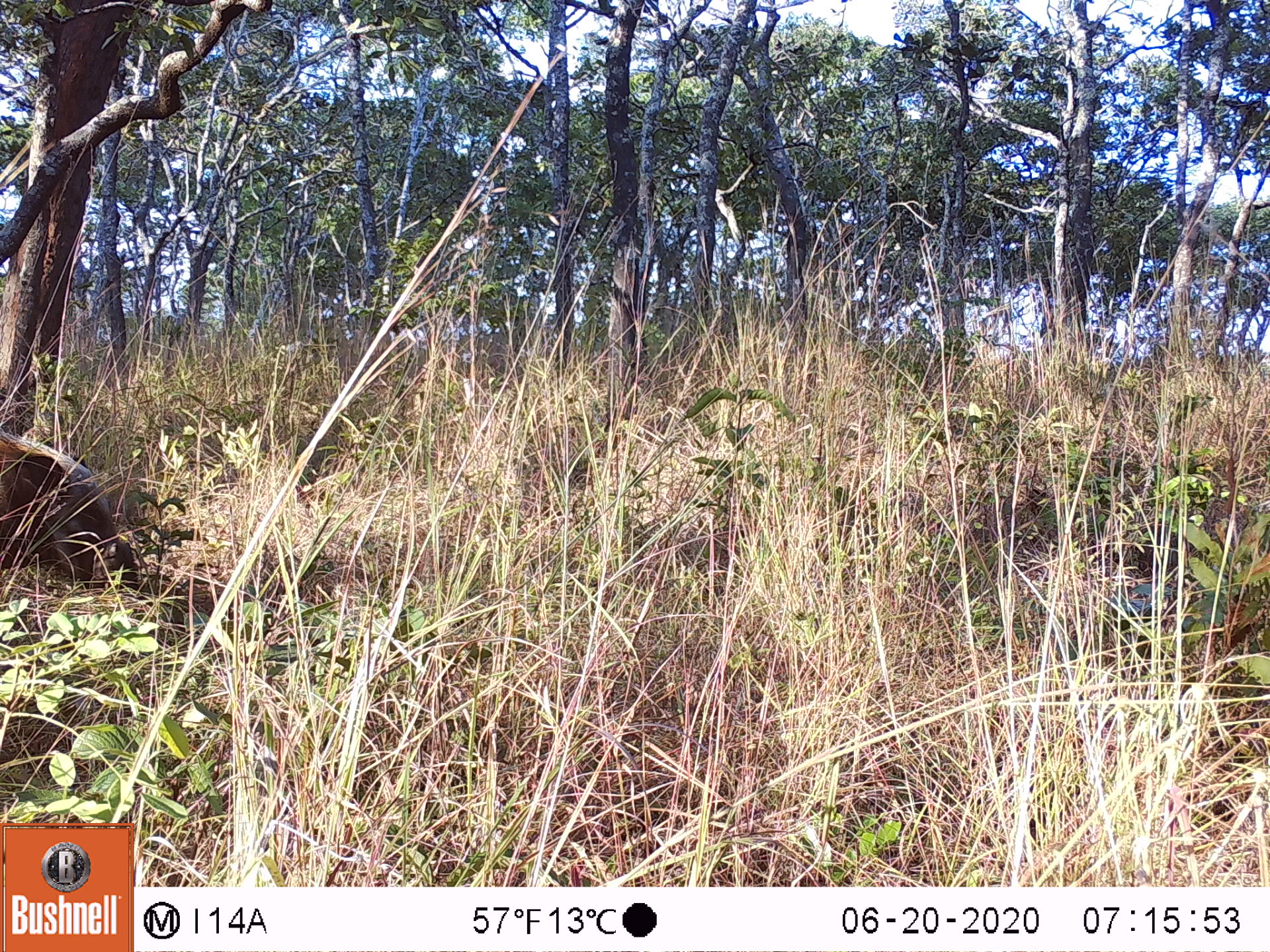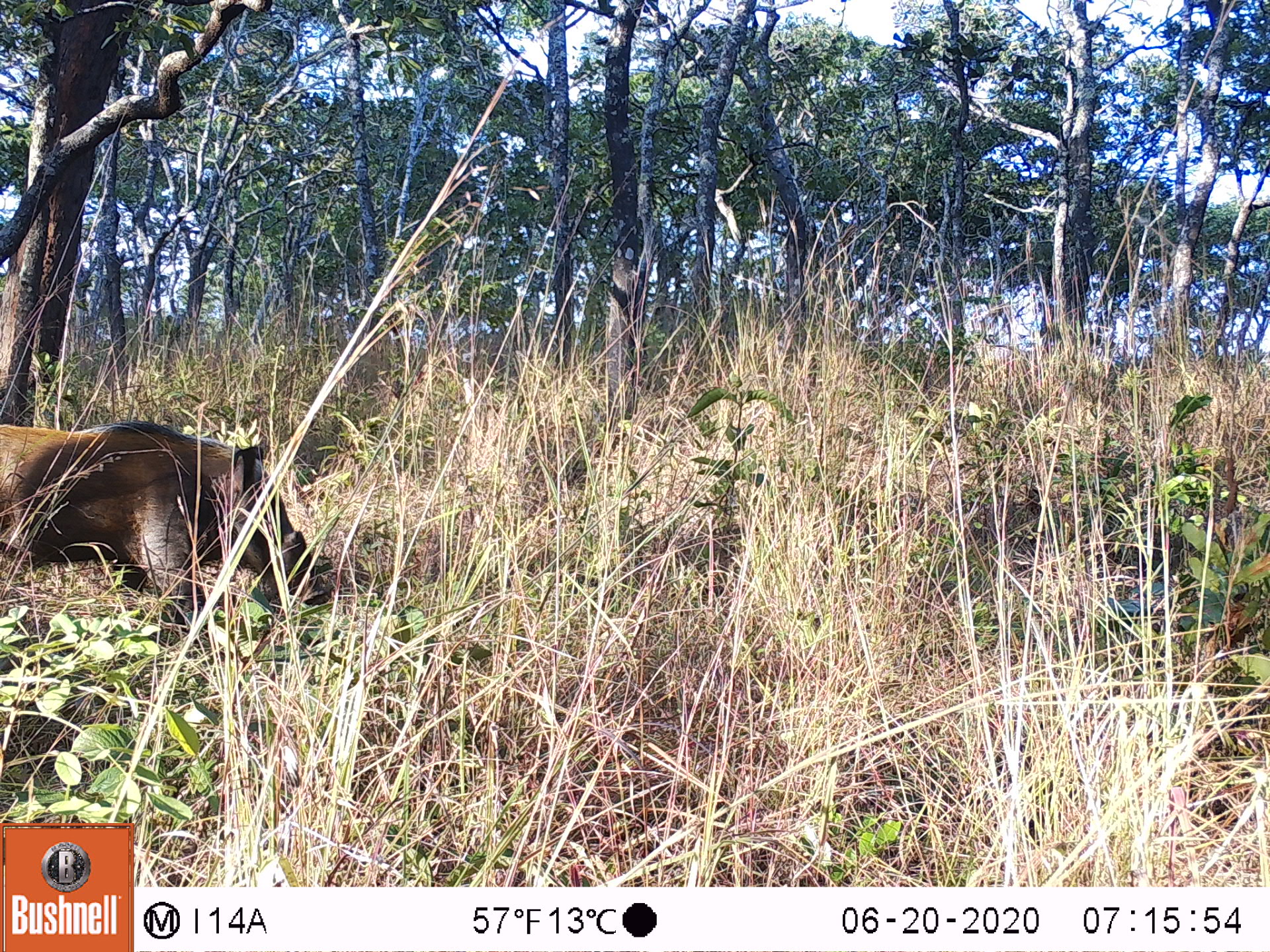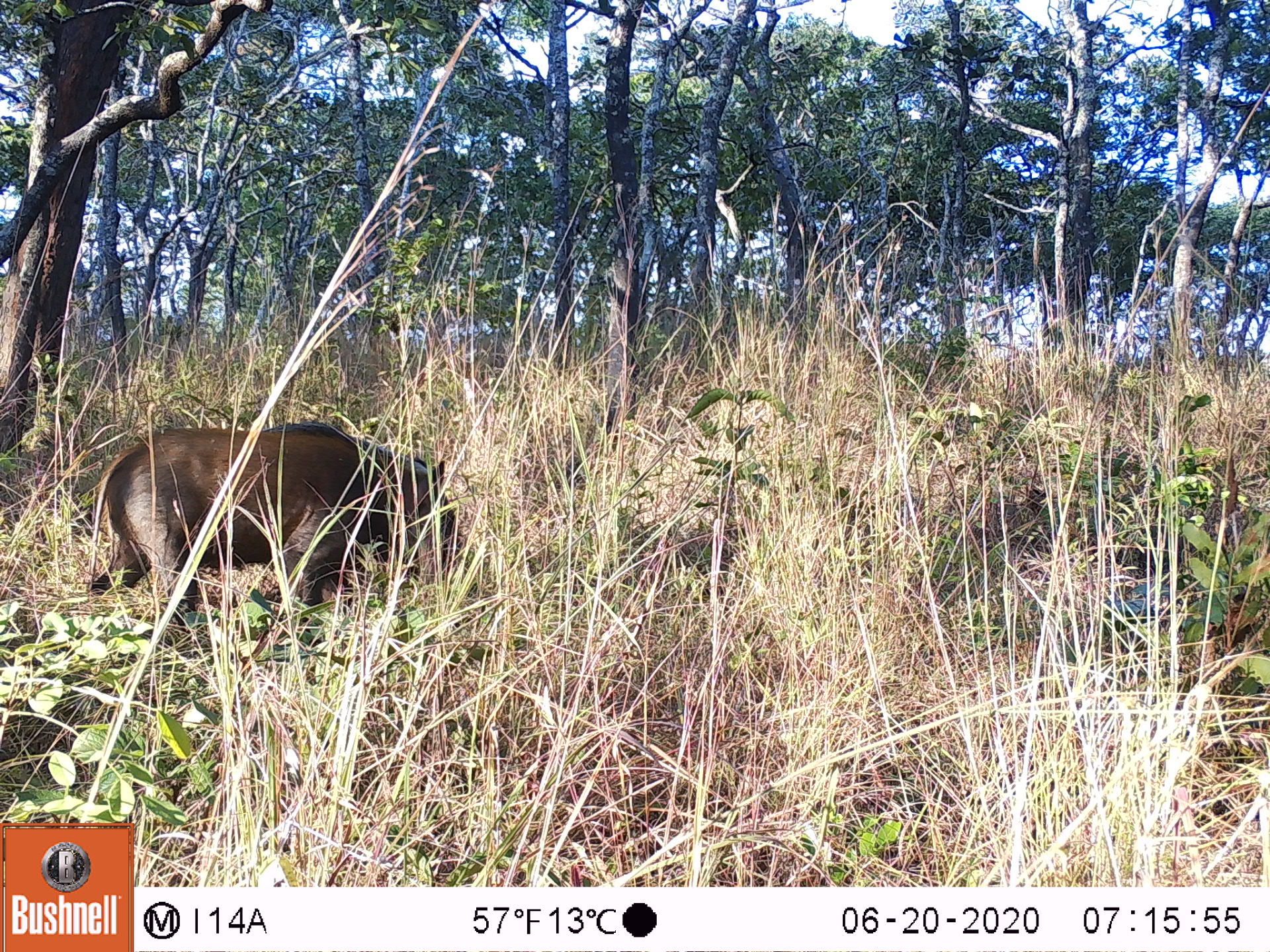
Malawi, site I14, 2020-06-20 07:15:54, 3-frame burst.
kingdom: Animalia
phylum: Chordata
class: Mammalia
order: Artiodactyla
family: Suidae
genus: Potamochoerus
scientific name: Potamochoerus larvatus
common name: bushpig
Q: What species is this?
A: Bushpig (Potamochoerus larvatus).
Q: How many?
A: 1.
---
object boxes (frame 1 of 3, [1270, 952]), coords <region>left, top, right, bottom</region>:
bushpig: <region>0, 422, 150, 607</region>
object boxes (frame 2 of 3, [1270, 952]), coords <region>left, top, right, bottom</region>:
bushpig: <region>1, 410, 335, 644</region>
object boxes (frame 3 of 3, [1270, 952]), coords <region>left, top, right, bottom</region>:
bushpig: <region>83, 417, 494, 611</region>